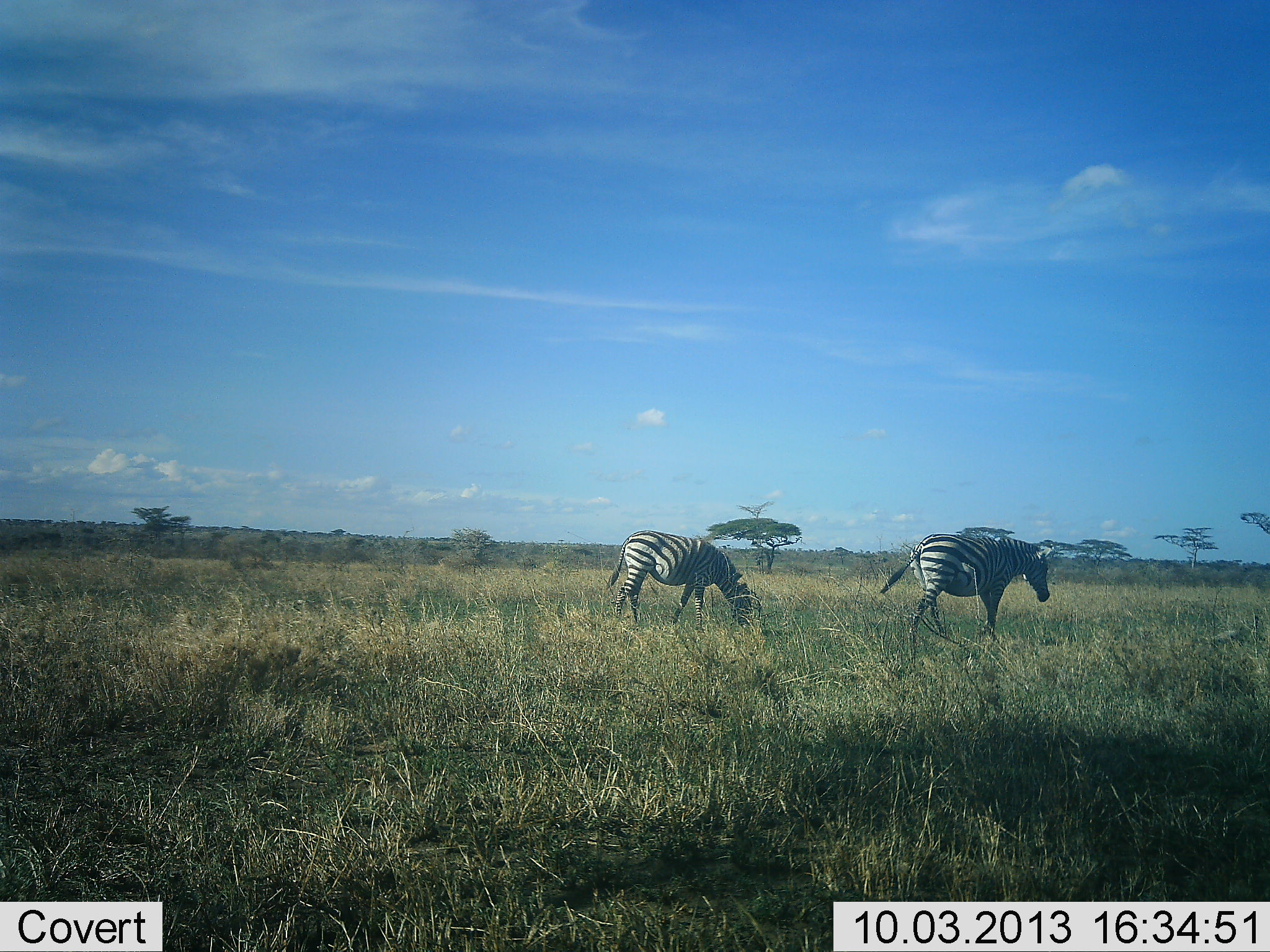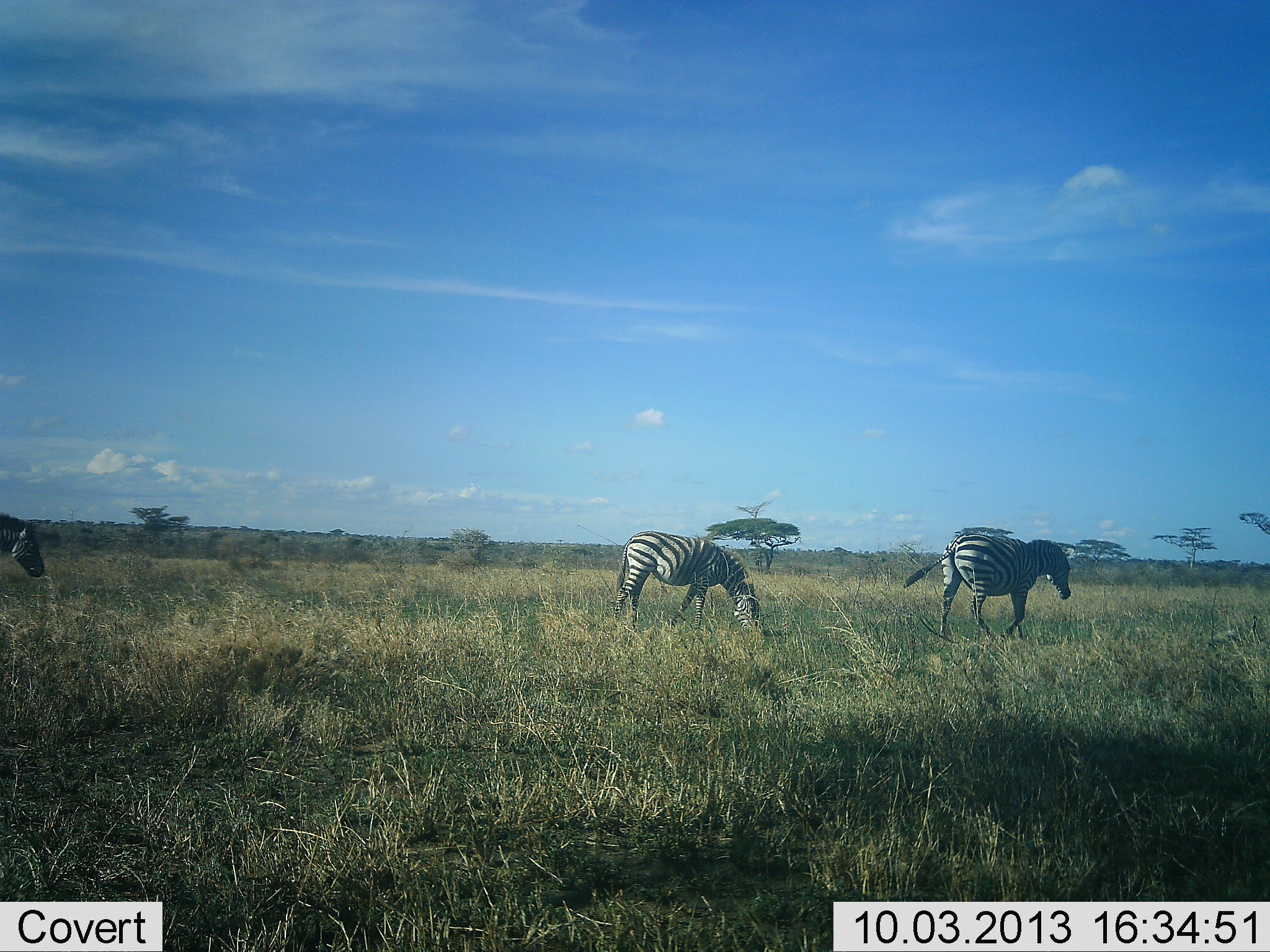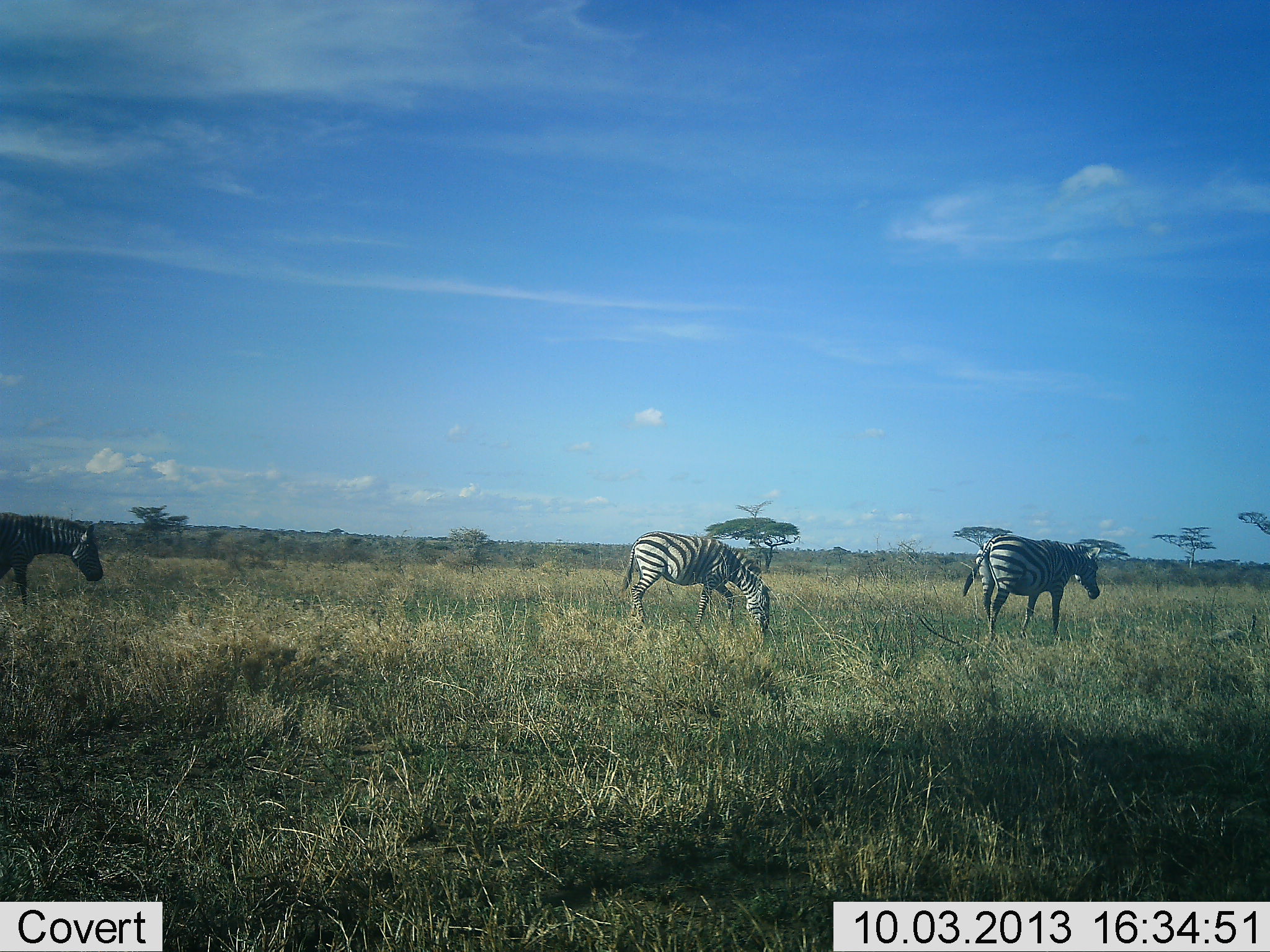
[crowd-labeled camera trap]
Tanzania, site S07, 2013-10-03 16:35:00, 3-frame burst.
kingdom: Animalia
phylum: Chordata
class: Mammalia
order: Perissodactyla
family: Equidae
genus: Equus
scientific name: Equus quagga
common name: plains zebra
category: zebra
Zebra (plains zebra) (Equus quagga), count 3. Behavior (volunteer vote fractions): standing 20%, resting 0%, moving 90%, interacting 0%. Young present (vote fraction): 0%. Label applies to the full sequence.